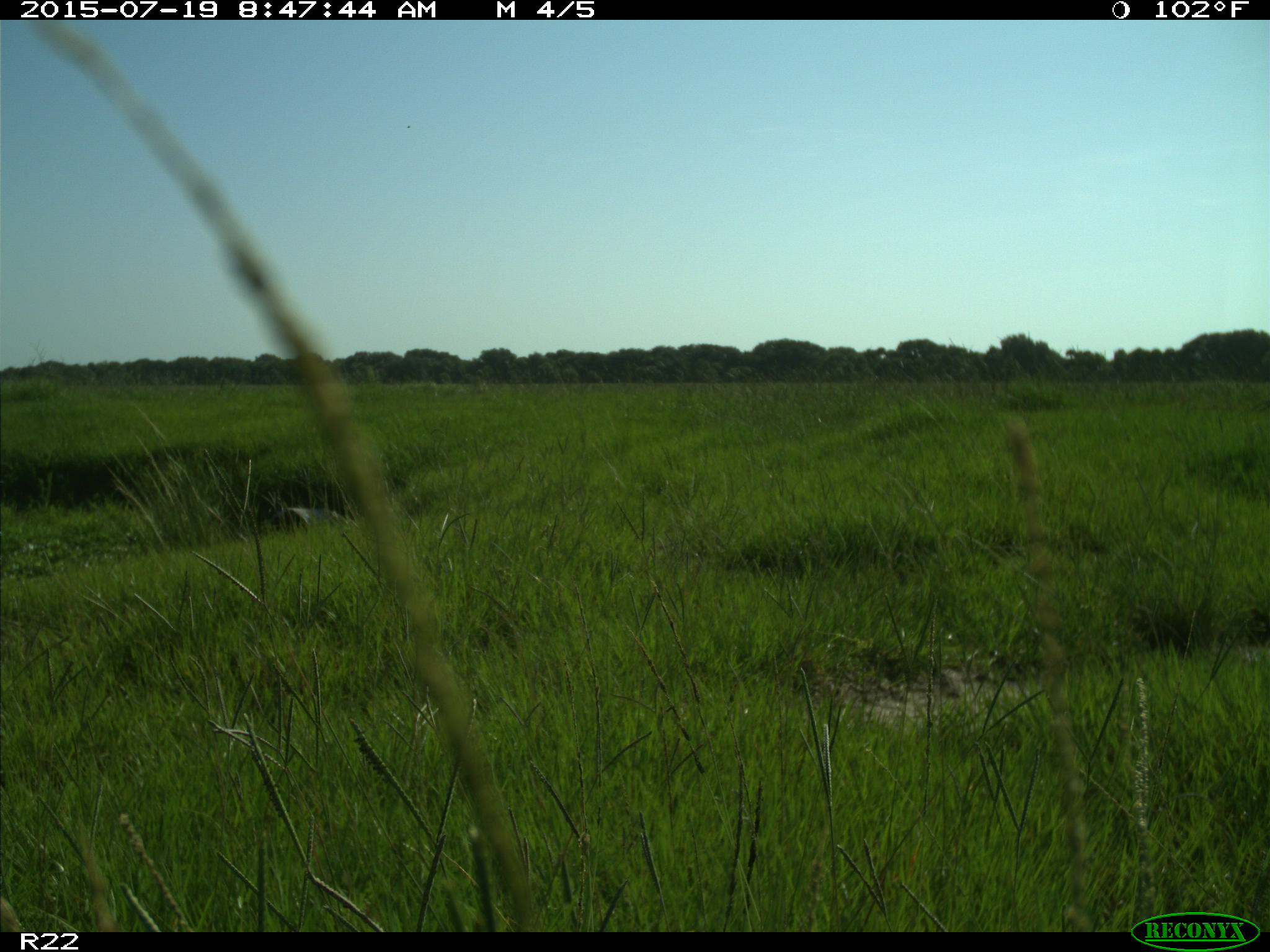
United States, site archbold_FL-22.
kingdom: Animalia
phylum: Chordata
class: Mammalia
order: Artiodactyla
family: Bovidae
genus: Bos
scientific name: Bos taurus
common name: domestic cow